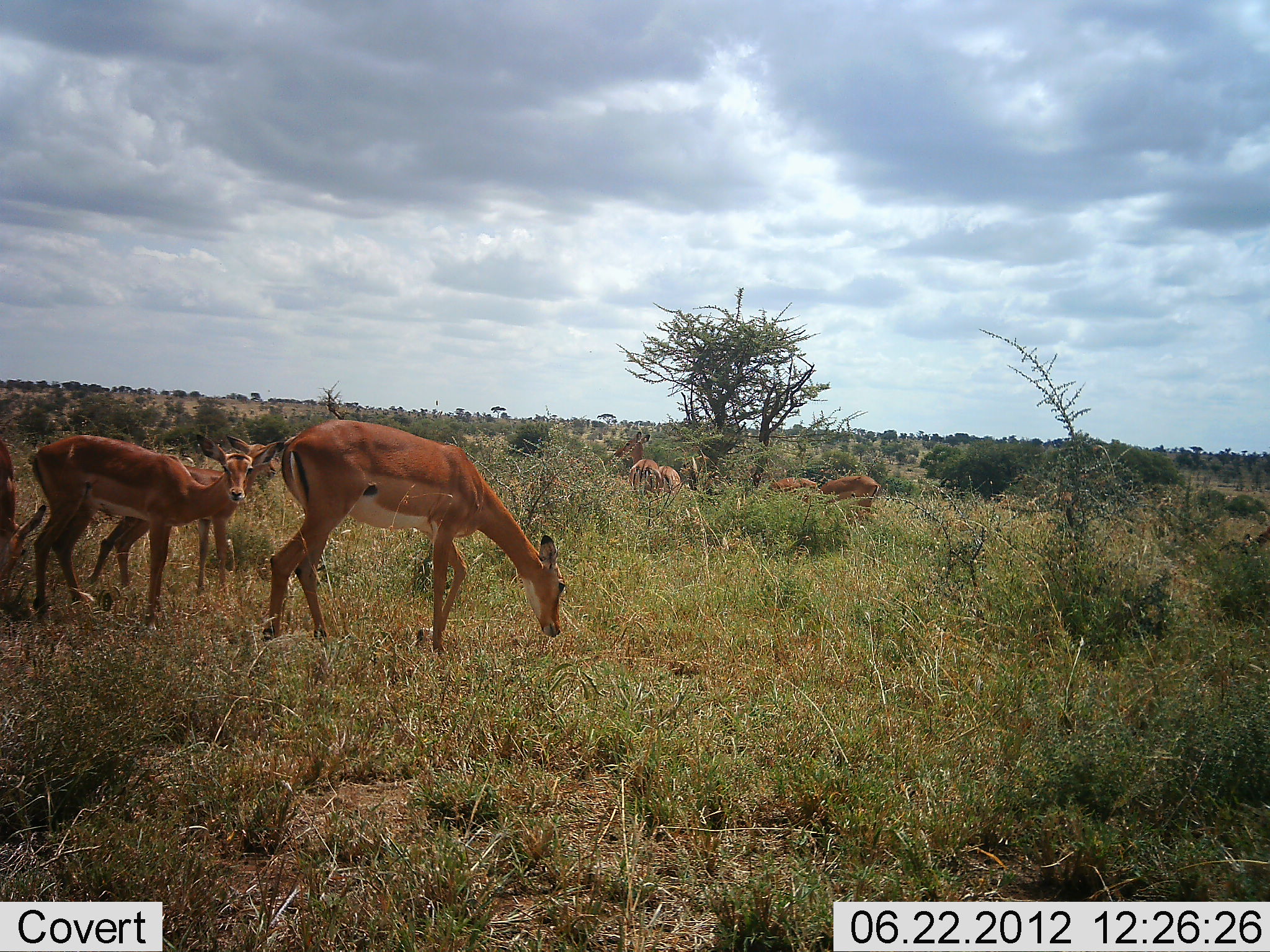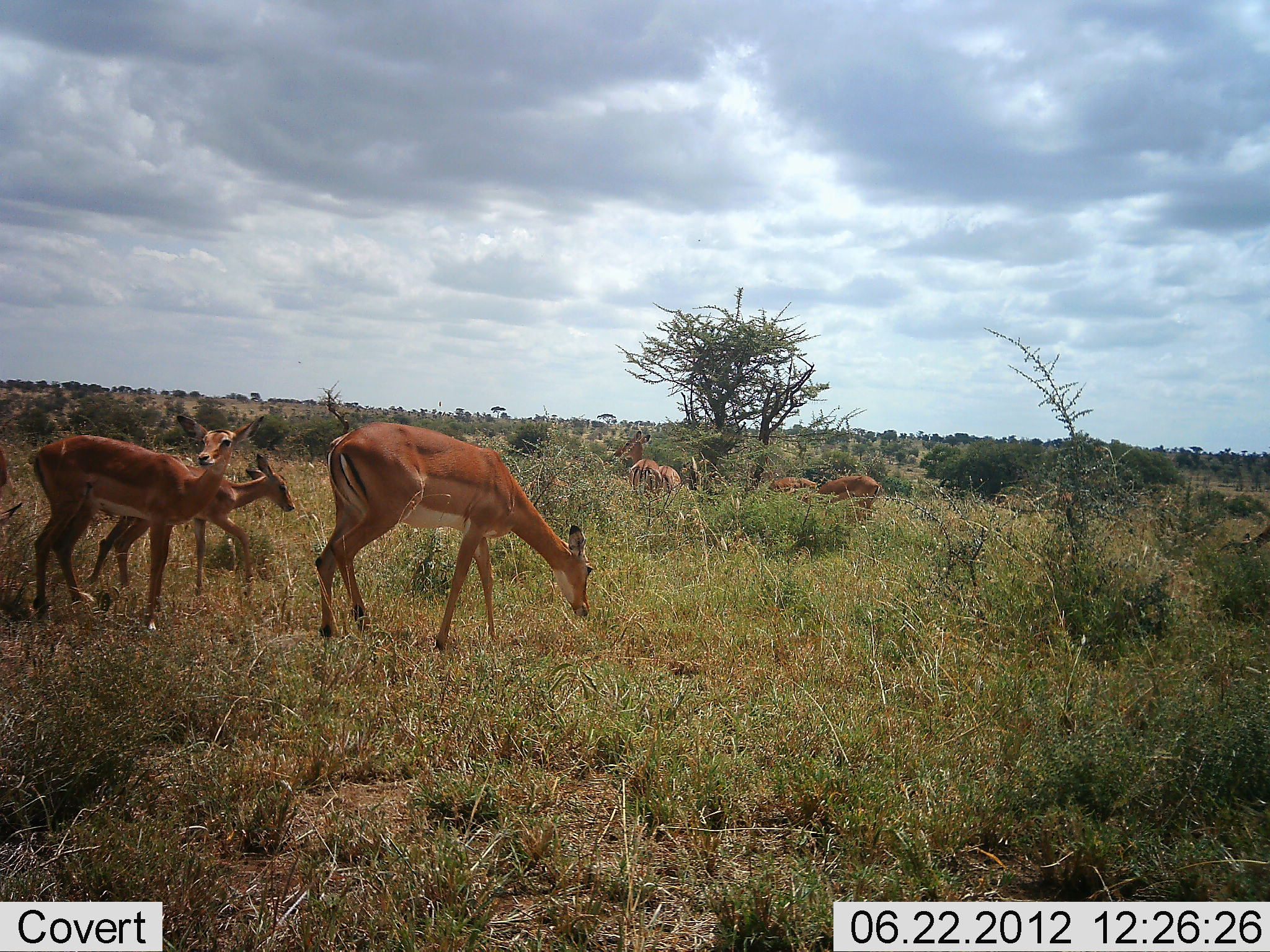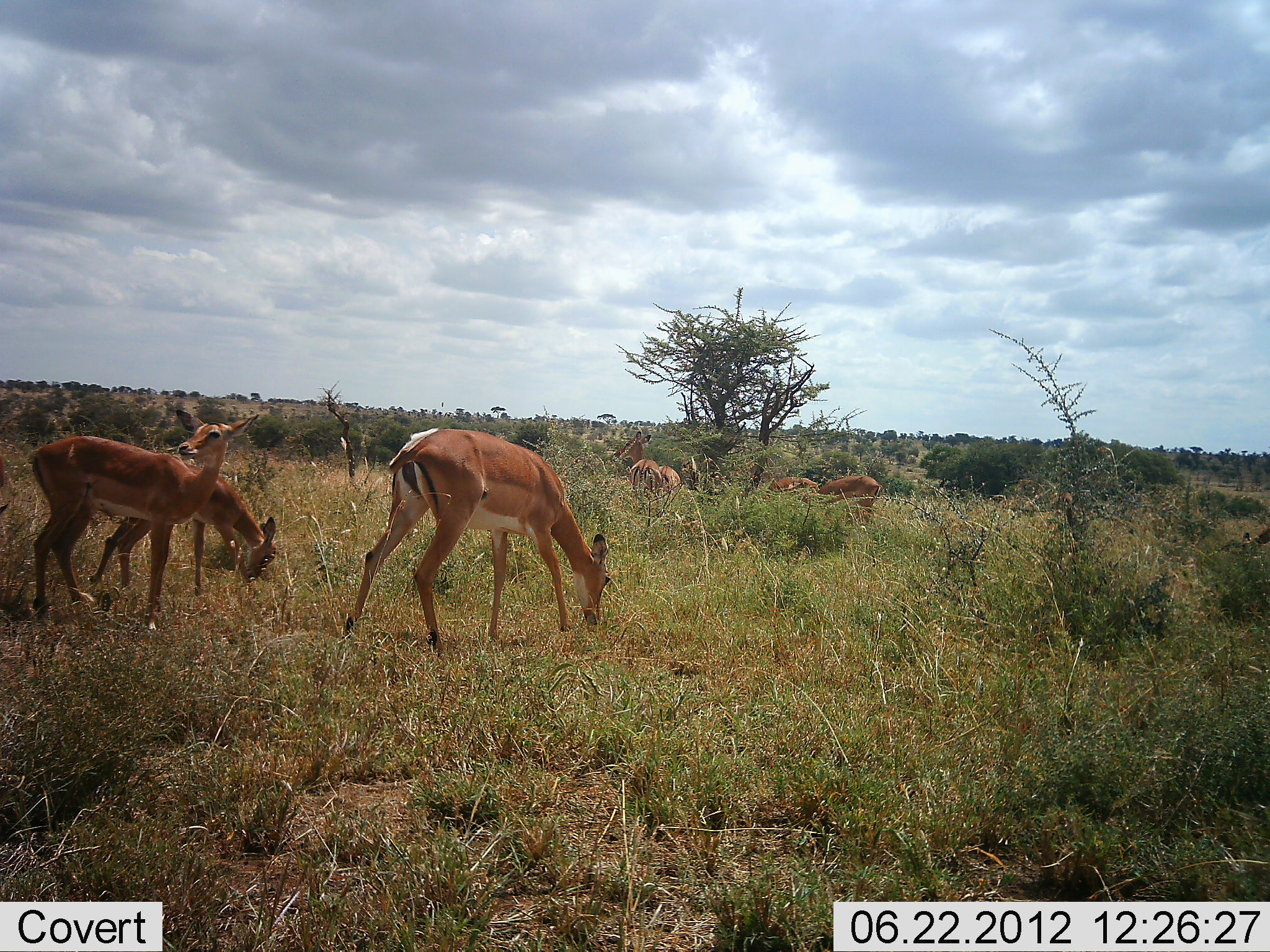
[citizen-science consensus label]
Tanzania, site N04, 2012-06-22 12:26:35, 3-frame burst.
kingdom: Animalia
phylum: Chordata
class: Mammalia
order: Artiodactyla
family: Bovidae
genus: Aepyceros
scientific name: Aepyceros melampus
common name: impala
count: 7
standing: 60%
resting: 10%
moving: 40%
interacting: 10%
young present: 10%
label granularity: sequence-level